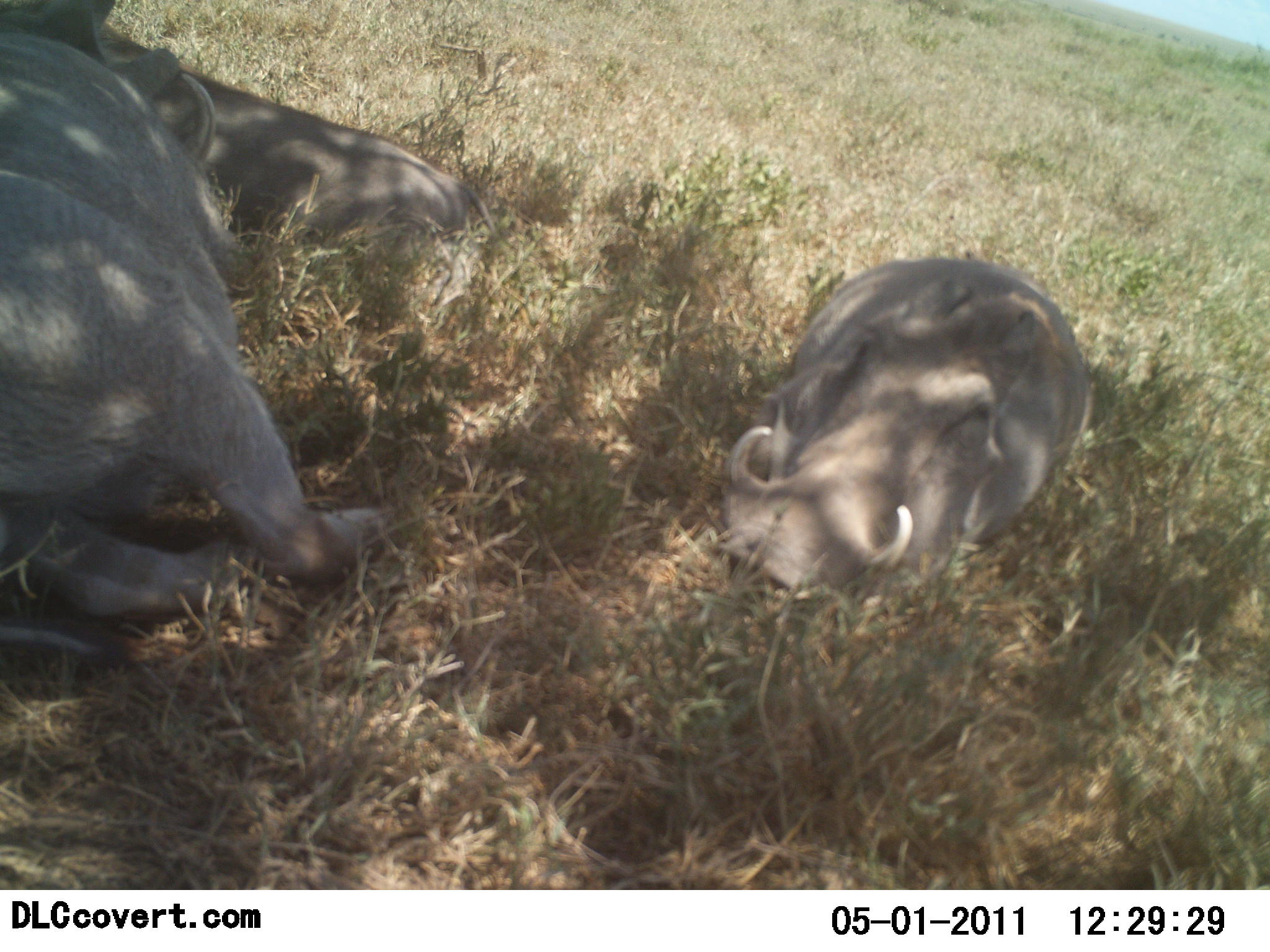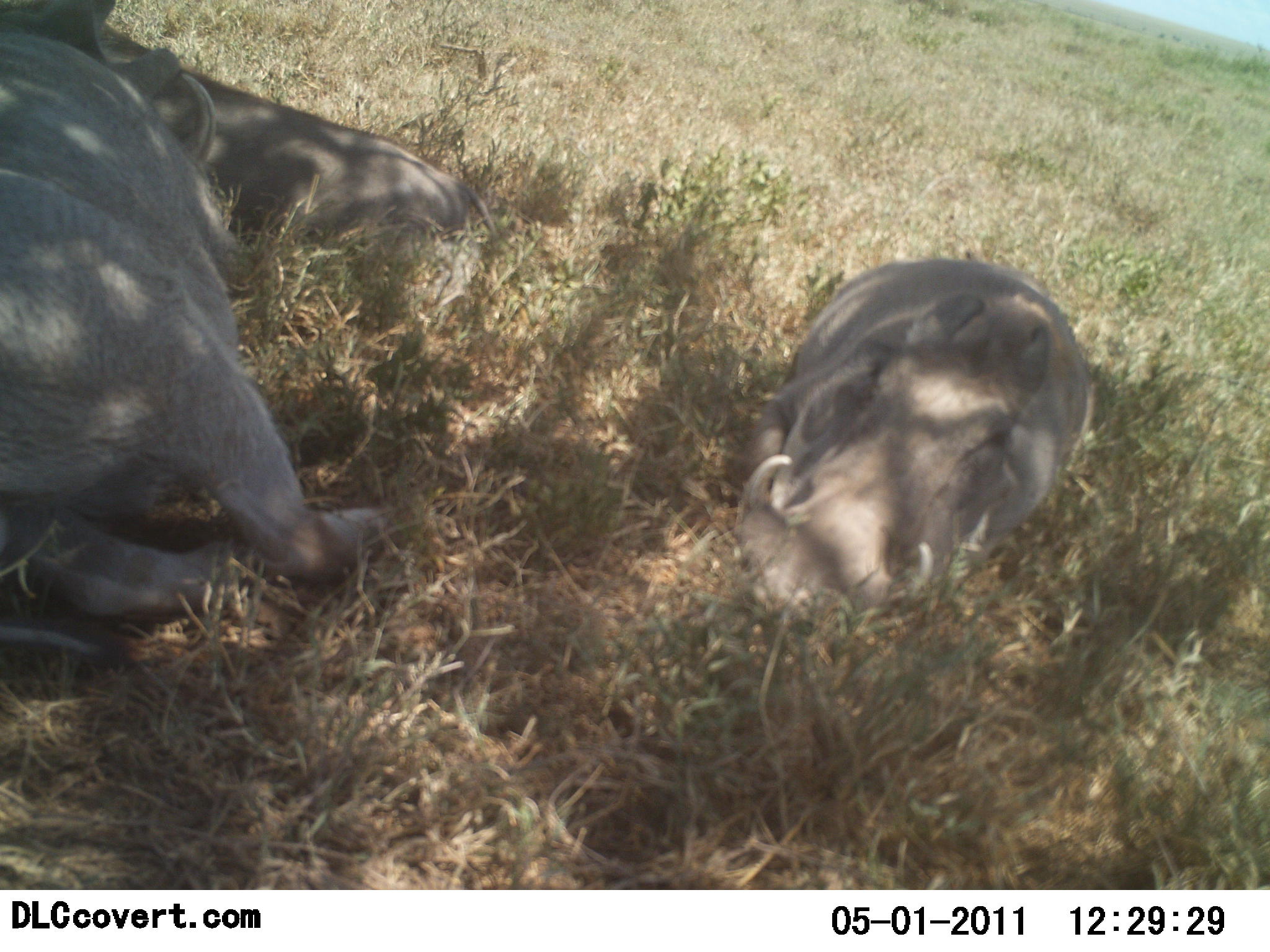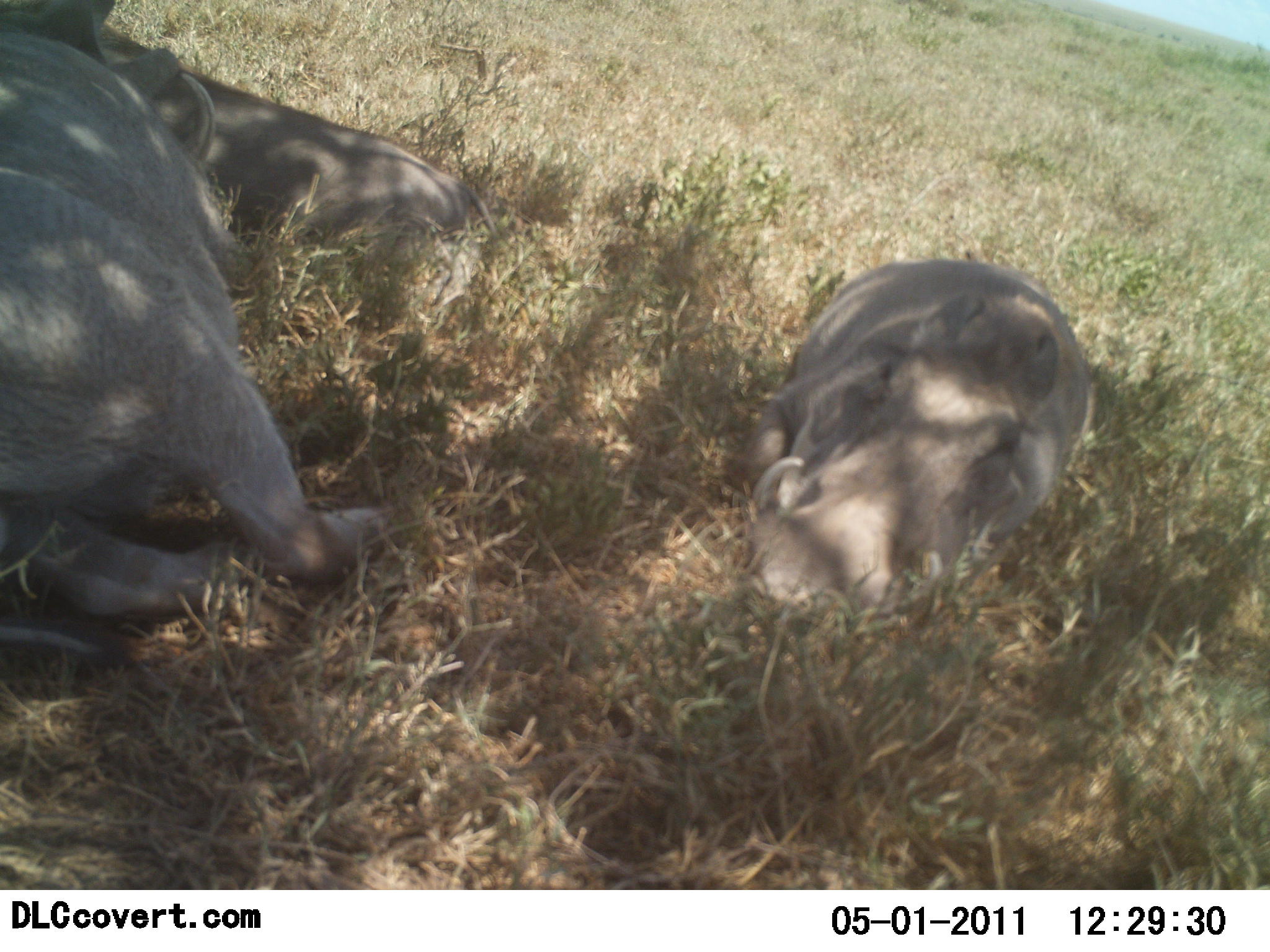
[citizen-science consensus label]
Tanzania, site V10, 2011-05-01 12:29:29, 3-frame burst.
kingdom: Animalia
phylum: Chordata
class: Mammalia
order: Artiodactyla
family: Suidae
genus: Phacochoerus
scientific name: Phacochoerus africanus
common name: warthog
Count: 3.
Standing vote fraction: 0%.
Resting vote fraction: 100%.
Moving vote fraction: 0%.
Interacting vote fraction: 0%.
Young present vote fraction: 17%.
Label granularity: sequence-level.